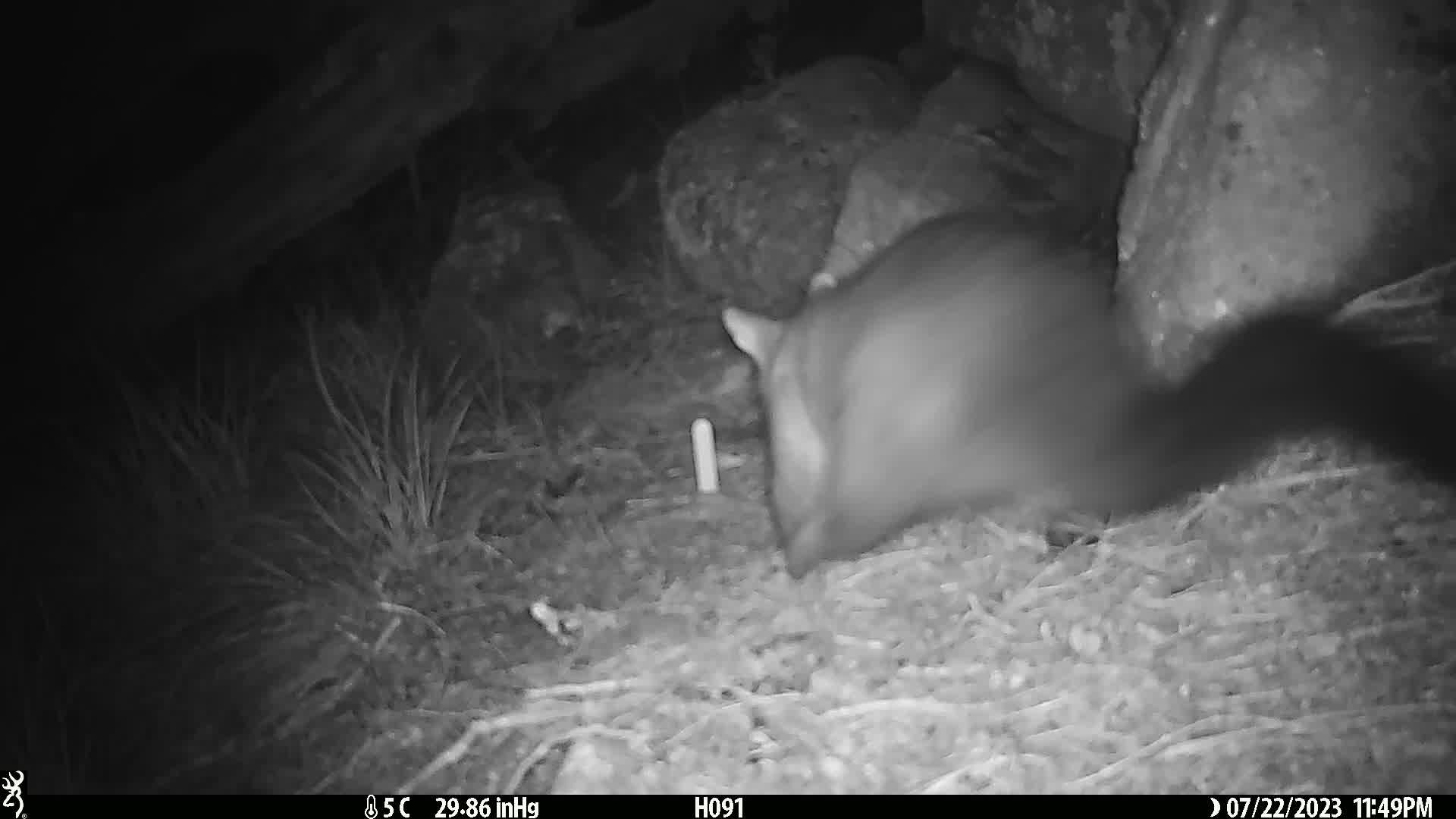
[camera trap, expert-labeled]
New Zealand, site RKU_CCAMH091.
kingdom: Animalia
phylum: Chordata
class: Mammalia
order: Diprotodontia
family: Phalangeridae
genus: Trichosurus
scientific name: Trichosurus vulpecula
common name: common brushtail possum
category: possum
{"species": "possum (common brushtail possum) (Trichosurus vulpecula)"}